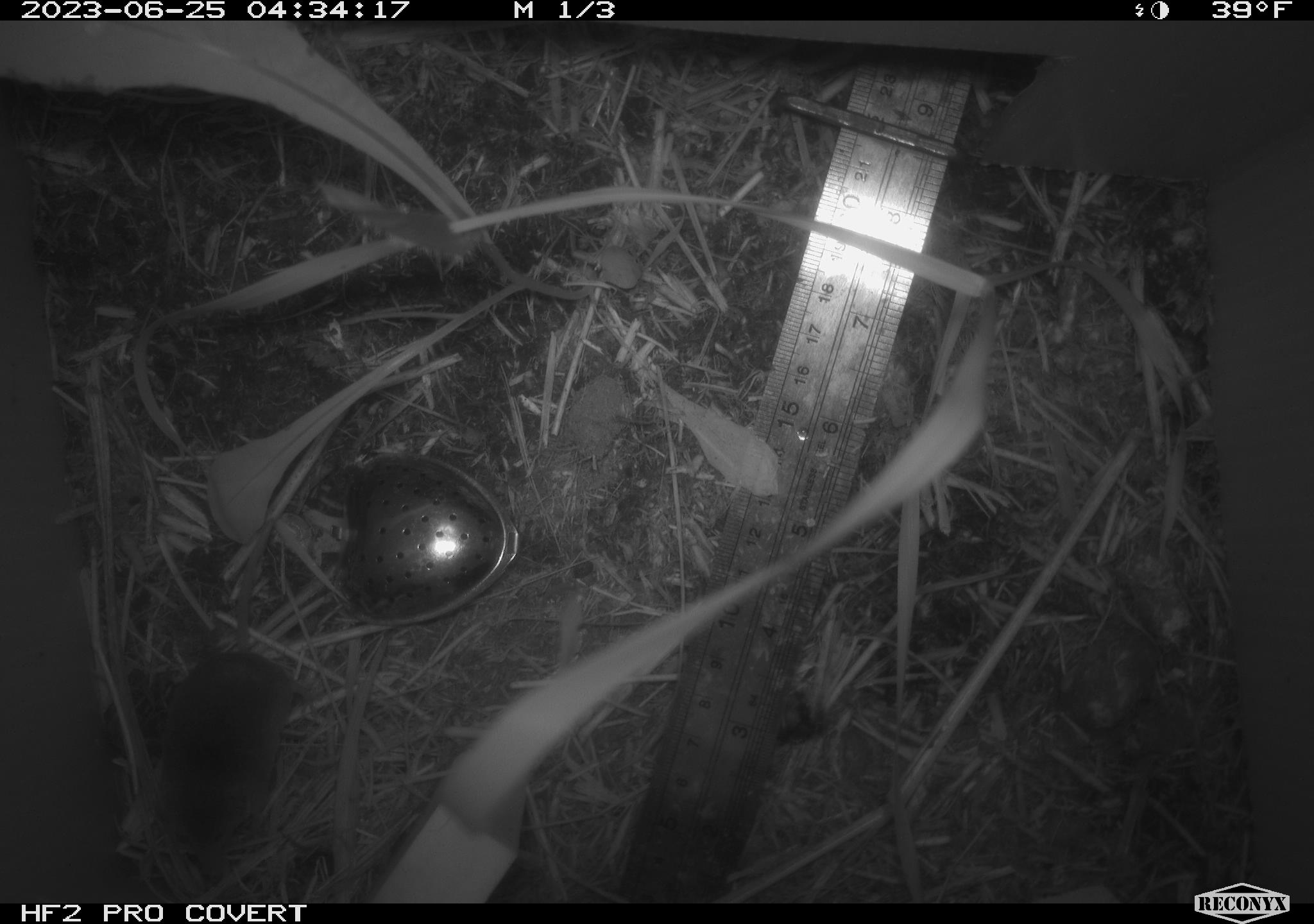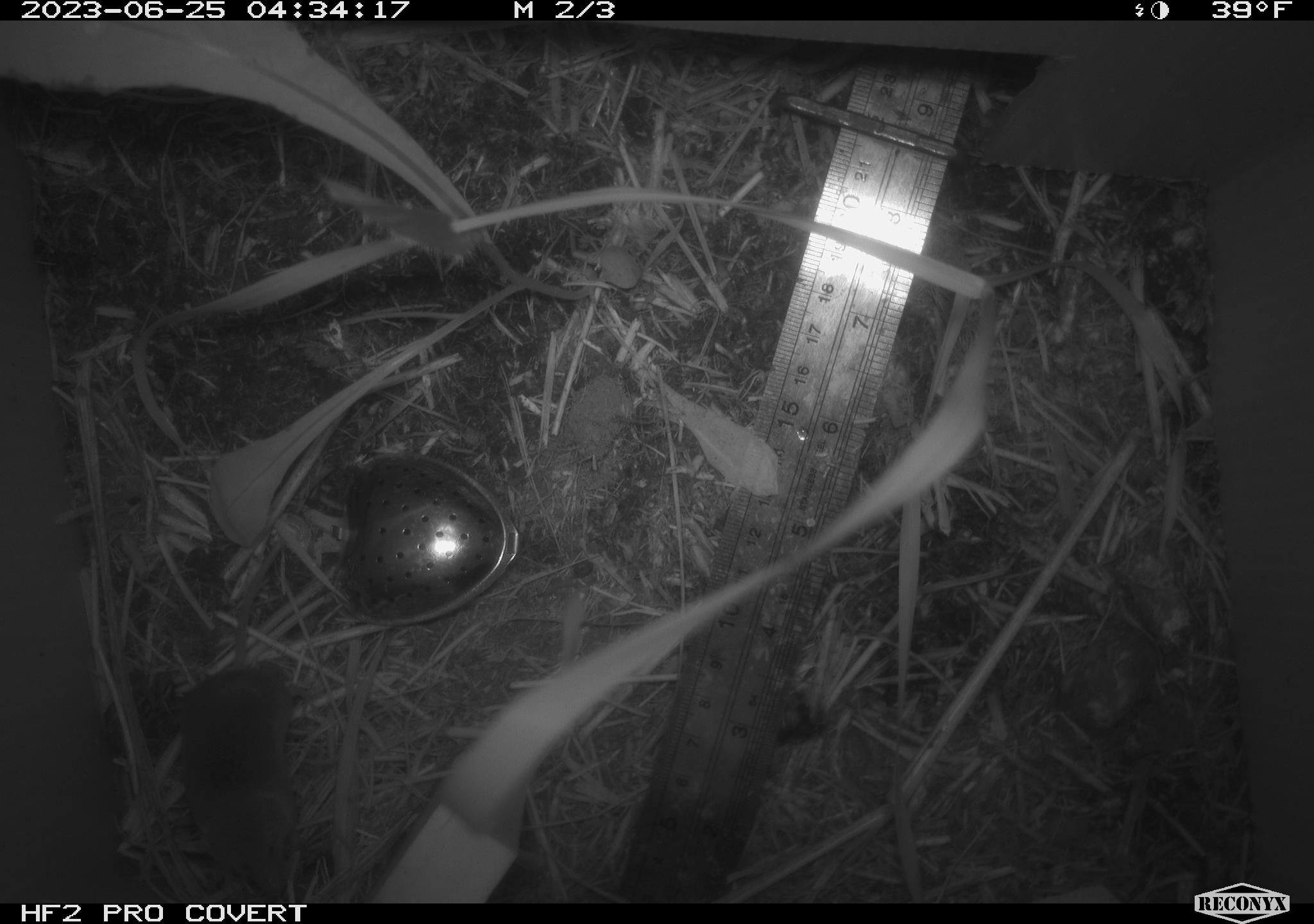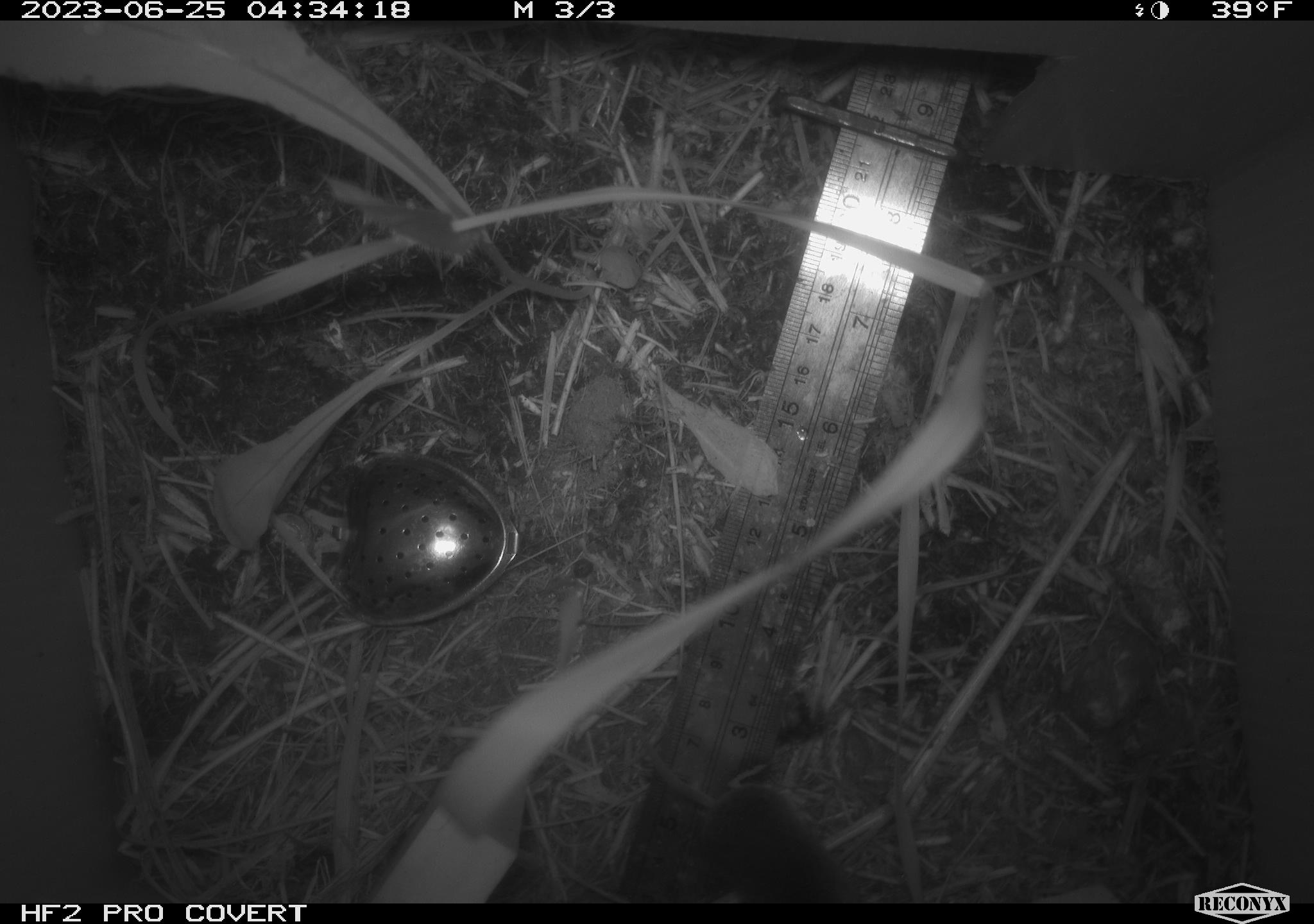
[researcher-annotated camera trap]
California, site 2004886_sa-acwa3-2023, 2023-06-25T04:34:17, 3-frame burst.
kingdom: Animalia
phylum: Chordata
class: Mammalia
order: Eulipotyphla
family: Soricidae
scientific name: Soricidae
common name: shrews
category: soricidae family